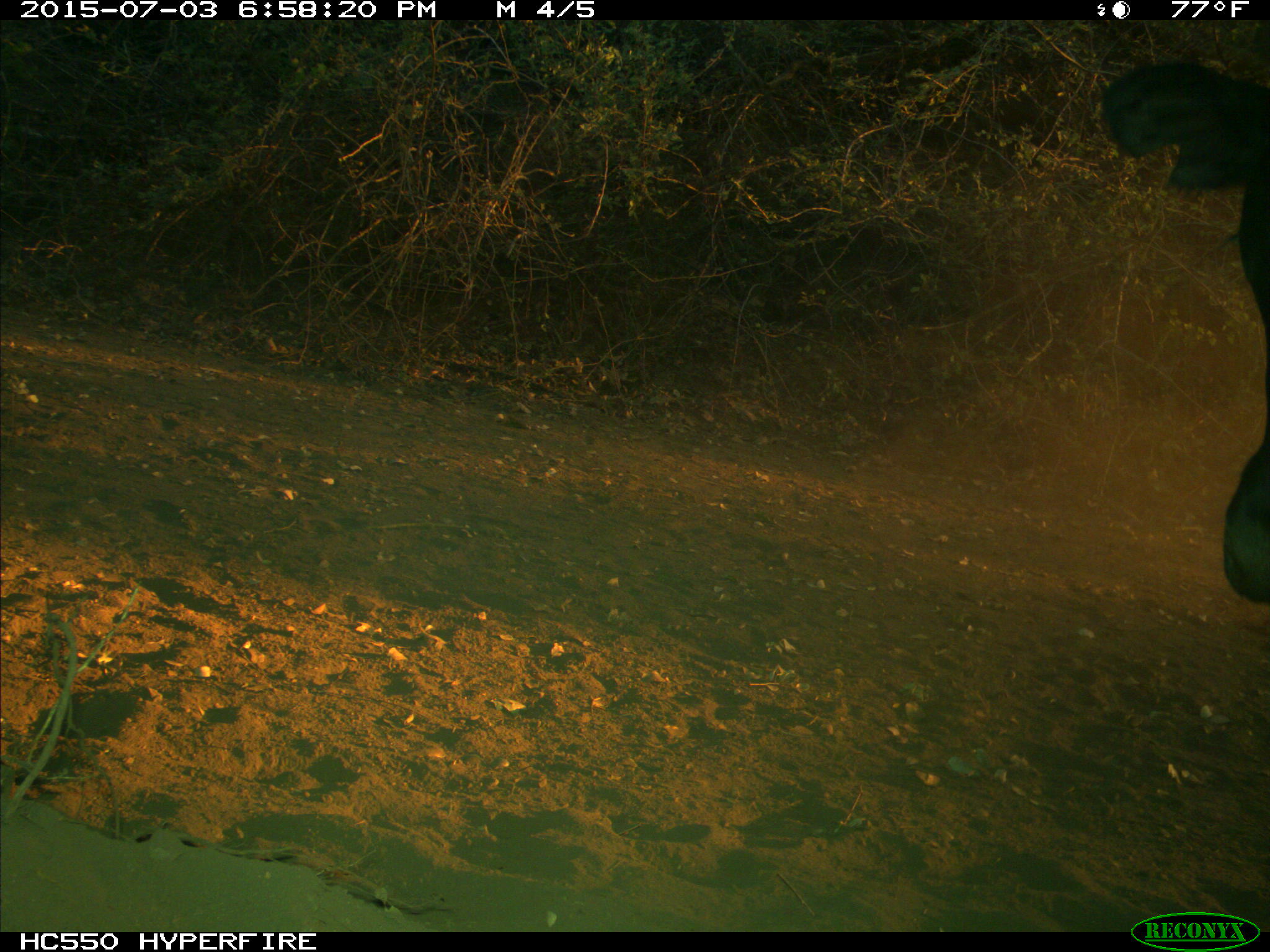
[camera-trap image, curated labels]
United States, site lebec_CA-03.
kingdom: Animalia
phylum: Chordata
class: Mammalia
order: Artiodactyla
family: Bovidae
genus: Bos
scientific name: Bos taurus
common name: domestic cow